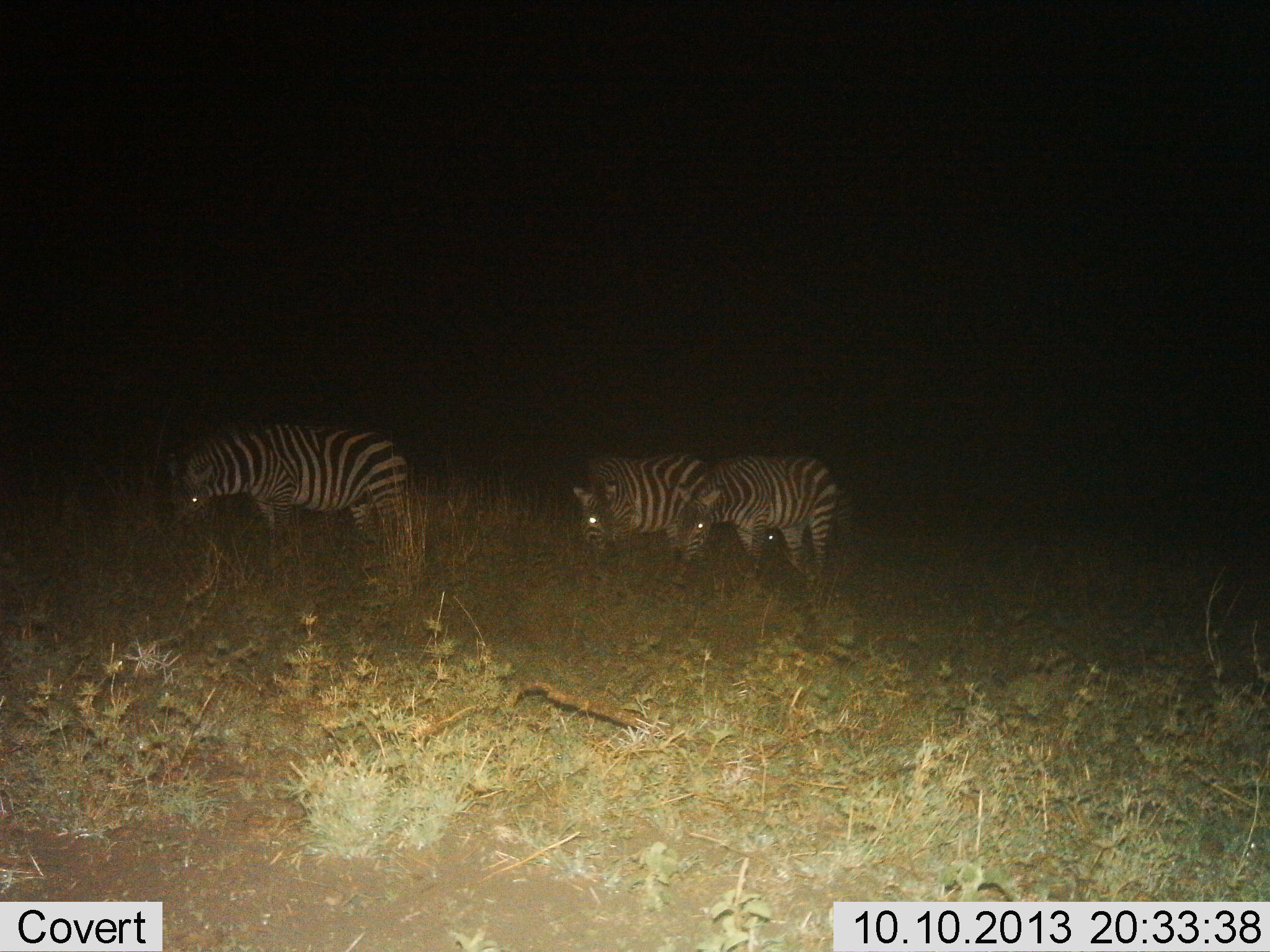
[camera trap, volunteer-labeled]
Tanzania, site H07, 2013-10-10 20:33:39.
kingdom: Animalia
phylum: Chordata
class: Mammalia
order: Perissodactyla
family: Equidae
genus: Equus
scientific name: Equus quagga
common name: plains zebra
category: zebra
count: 3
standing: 50%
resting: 0%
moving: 20%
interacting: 0%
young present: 0%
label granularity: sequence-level